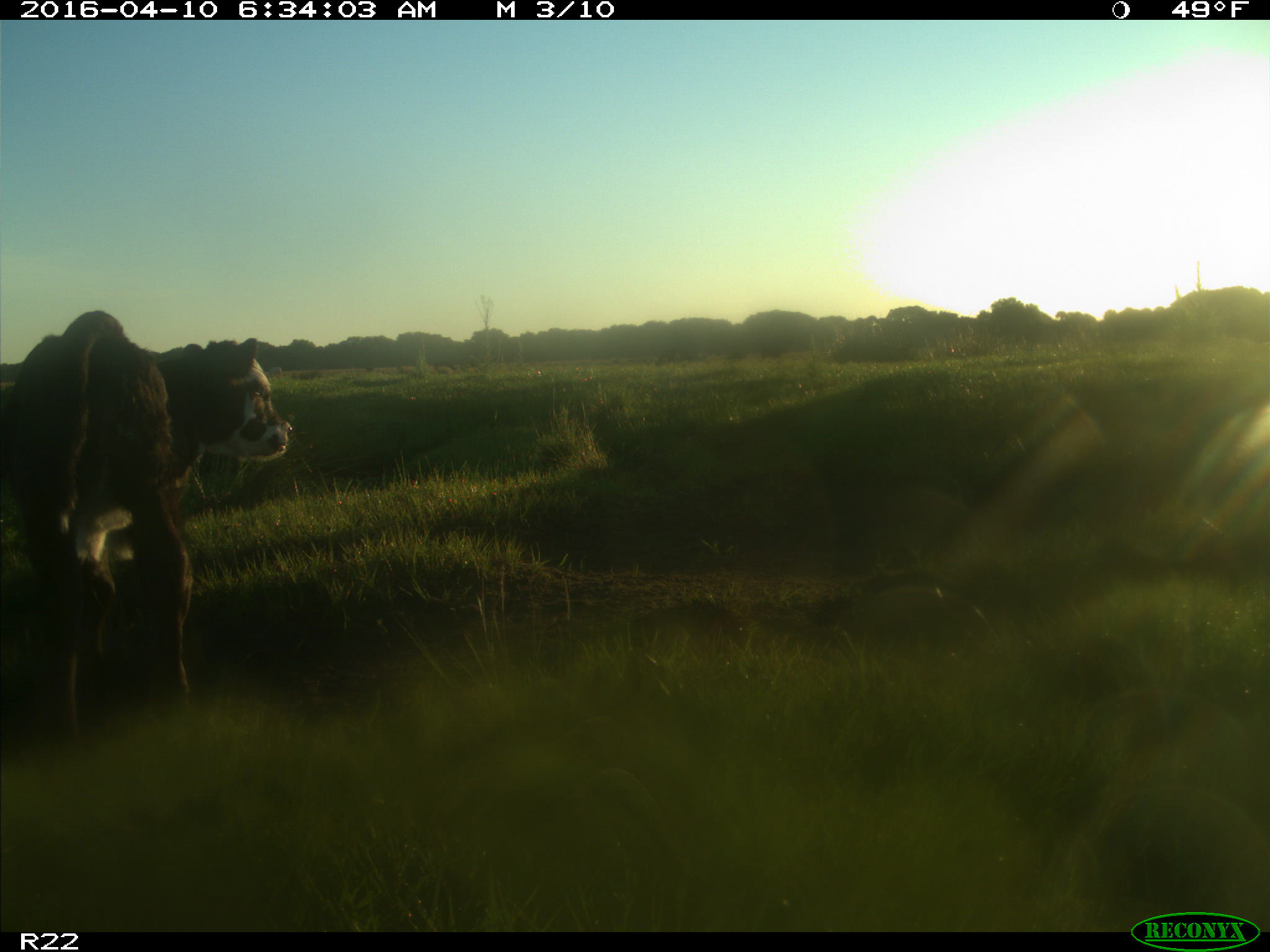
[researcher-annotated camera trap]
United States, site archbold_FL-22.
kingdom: Animalia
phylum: Chordata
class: Mammalia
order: Artiodactyla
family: Bovidae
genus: Bos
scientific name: Bos taurus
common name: domestic cow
Bos taurus (domestic cow).